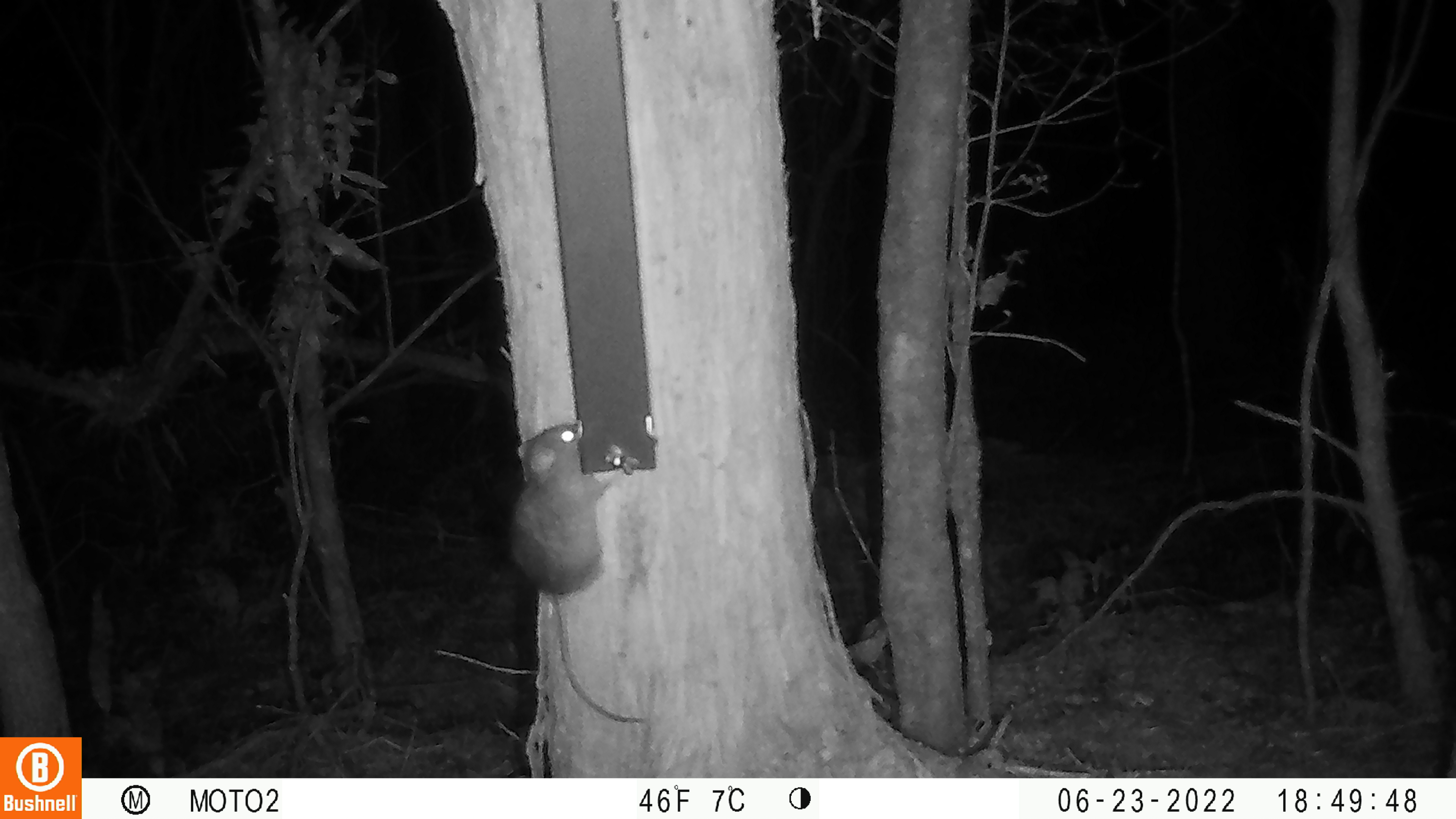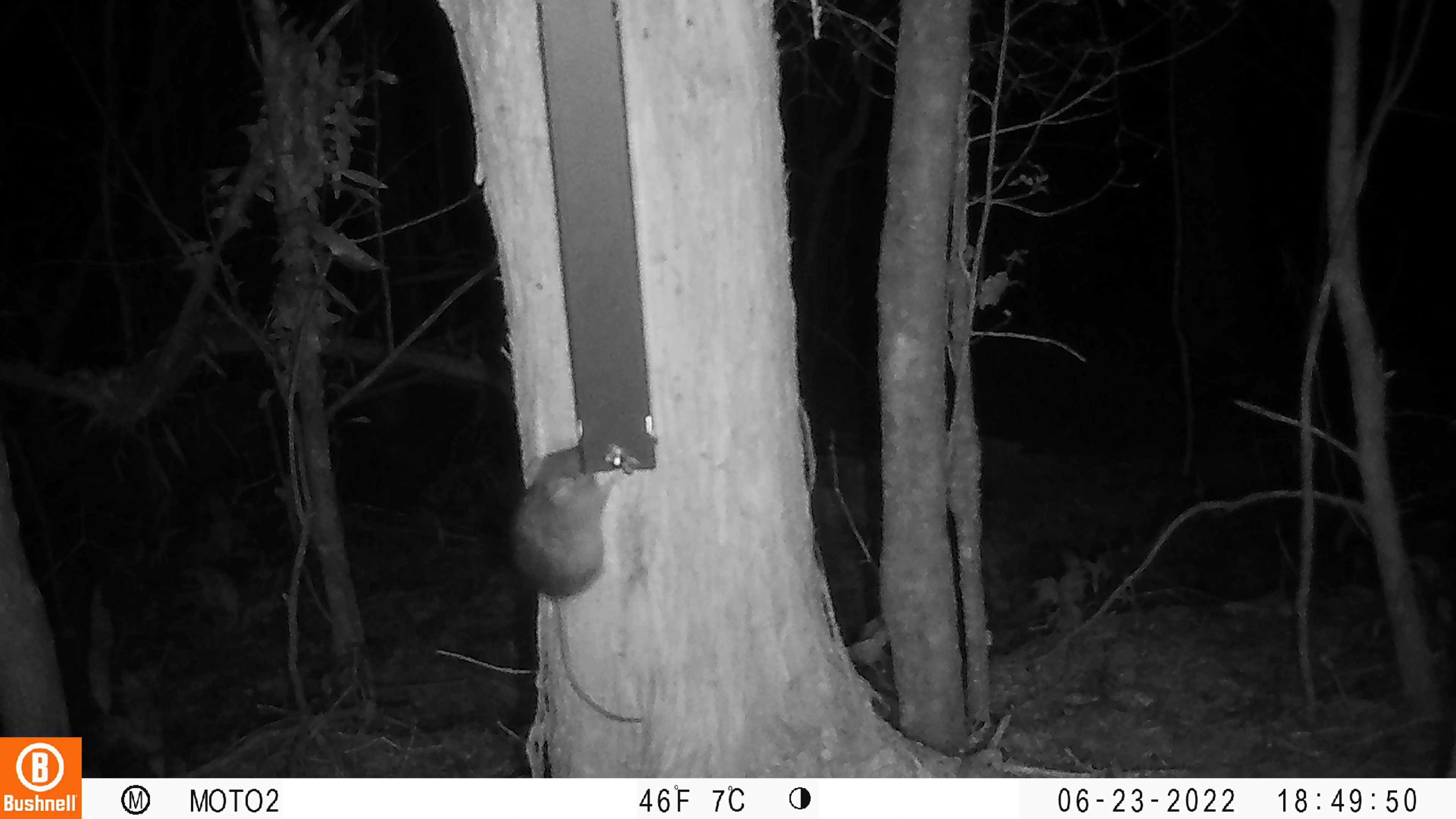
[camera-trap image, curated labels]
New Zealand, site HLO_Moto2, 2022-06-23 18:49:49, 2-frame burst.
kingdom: Animalia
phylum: Chordata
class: Mammalia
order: Rodentia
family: Muridae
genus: Rattus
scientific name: Rattus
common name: rat